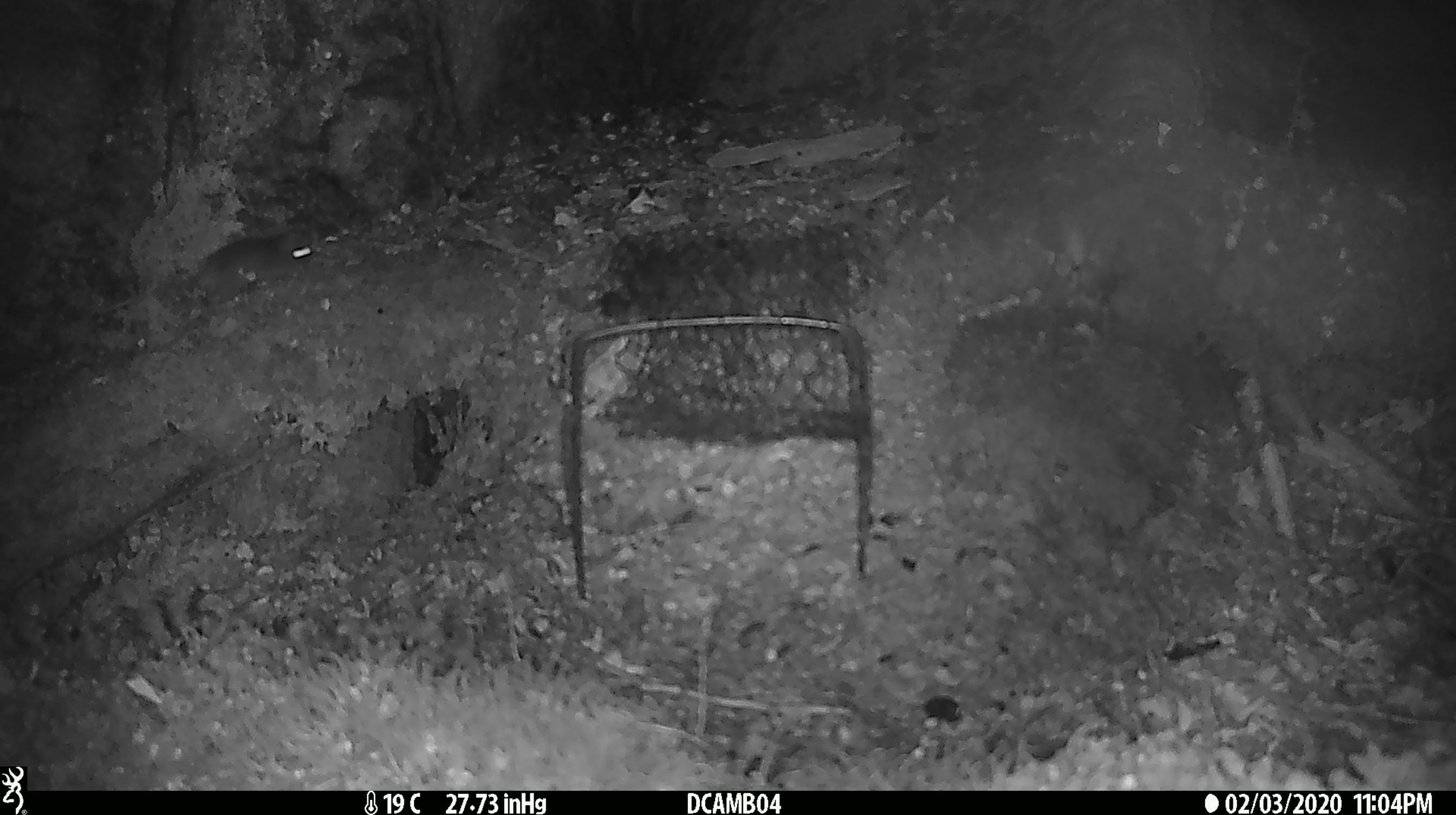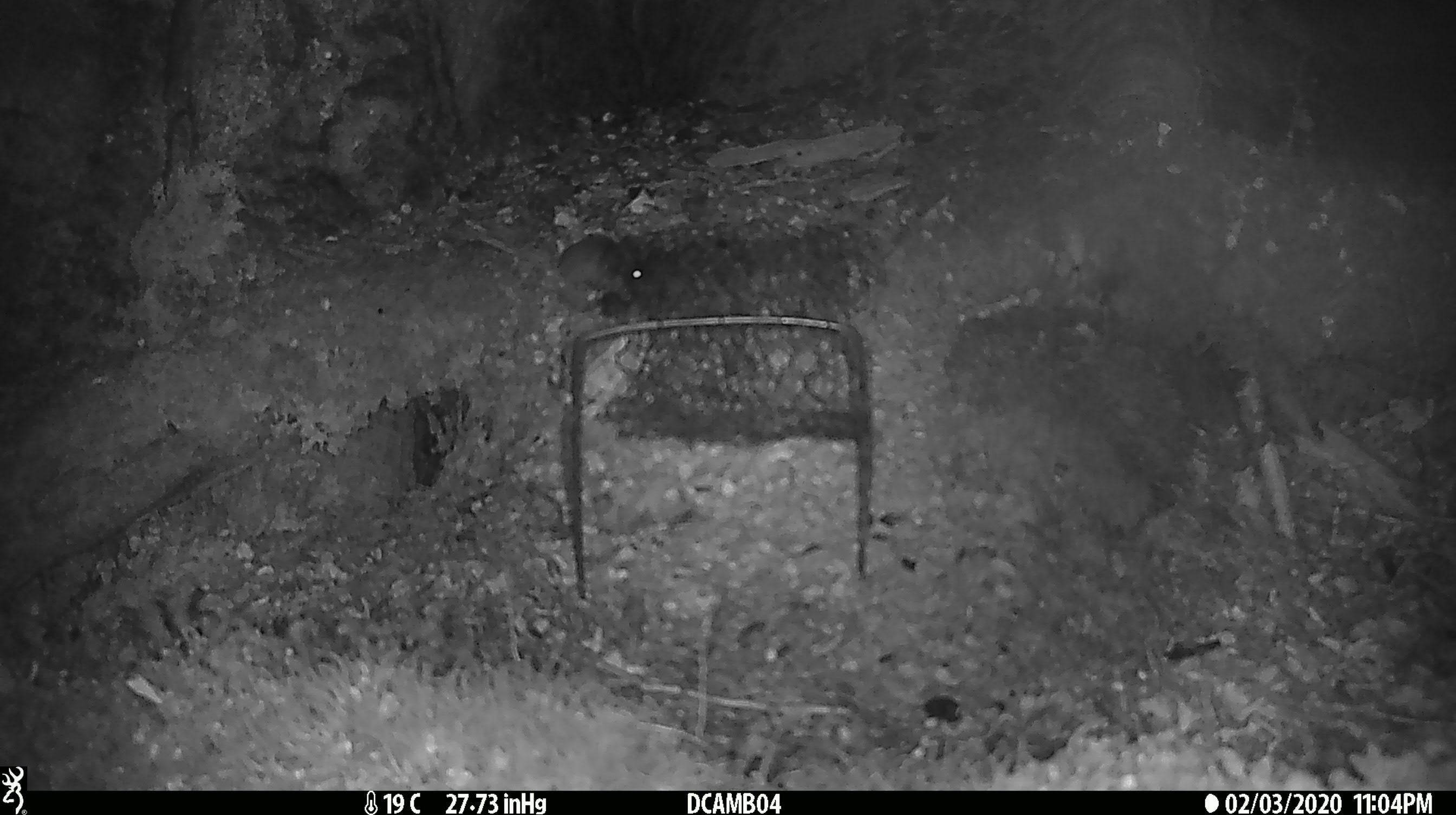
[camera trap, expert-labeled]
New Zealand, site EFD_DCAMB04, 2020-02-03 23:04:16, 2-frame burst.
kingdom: Animalia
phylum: Chordata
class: Mammalia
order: Rodentia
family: Muridae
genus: Mus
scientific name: Mus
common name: mouse